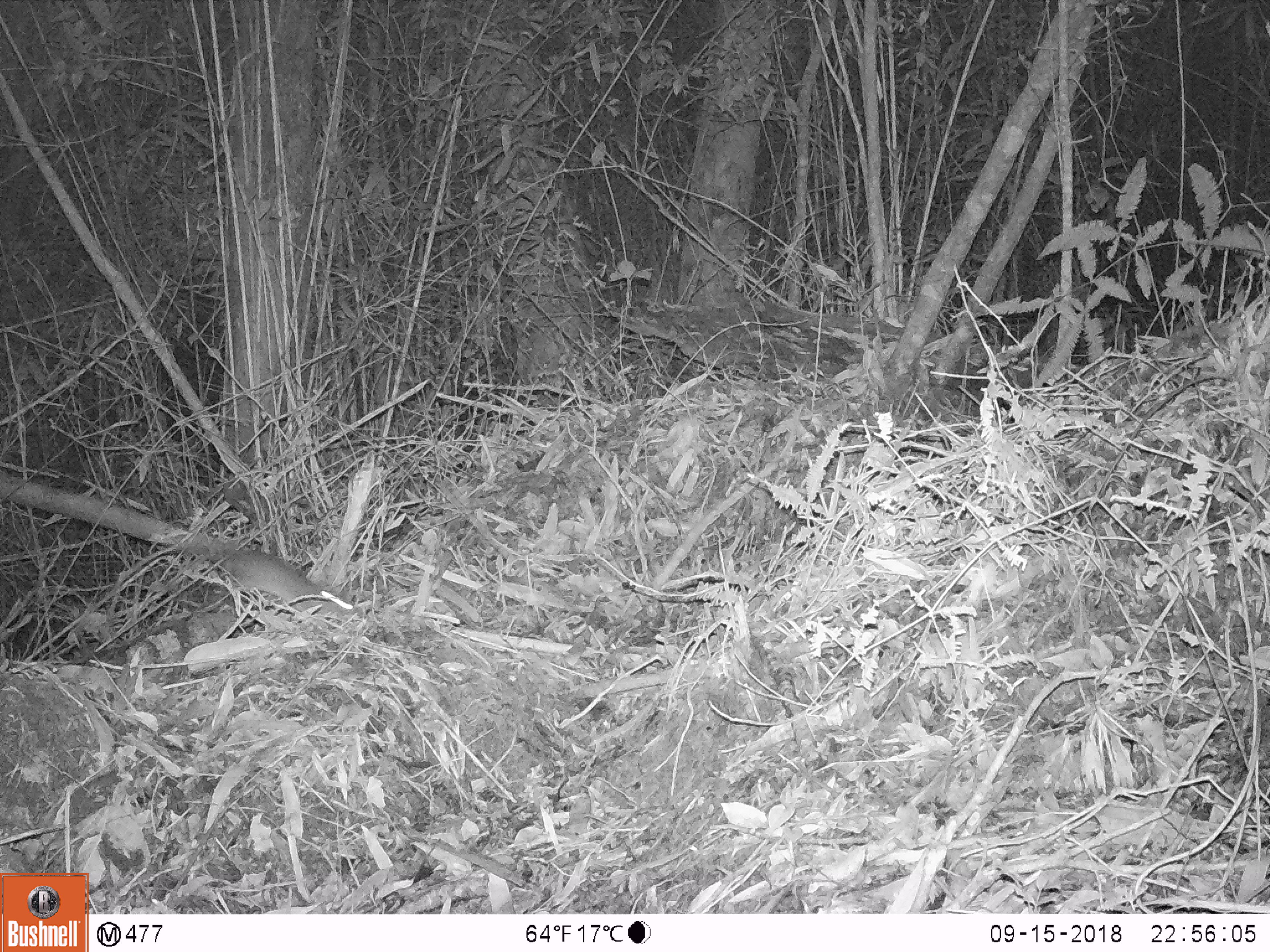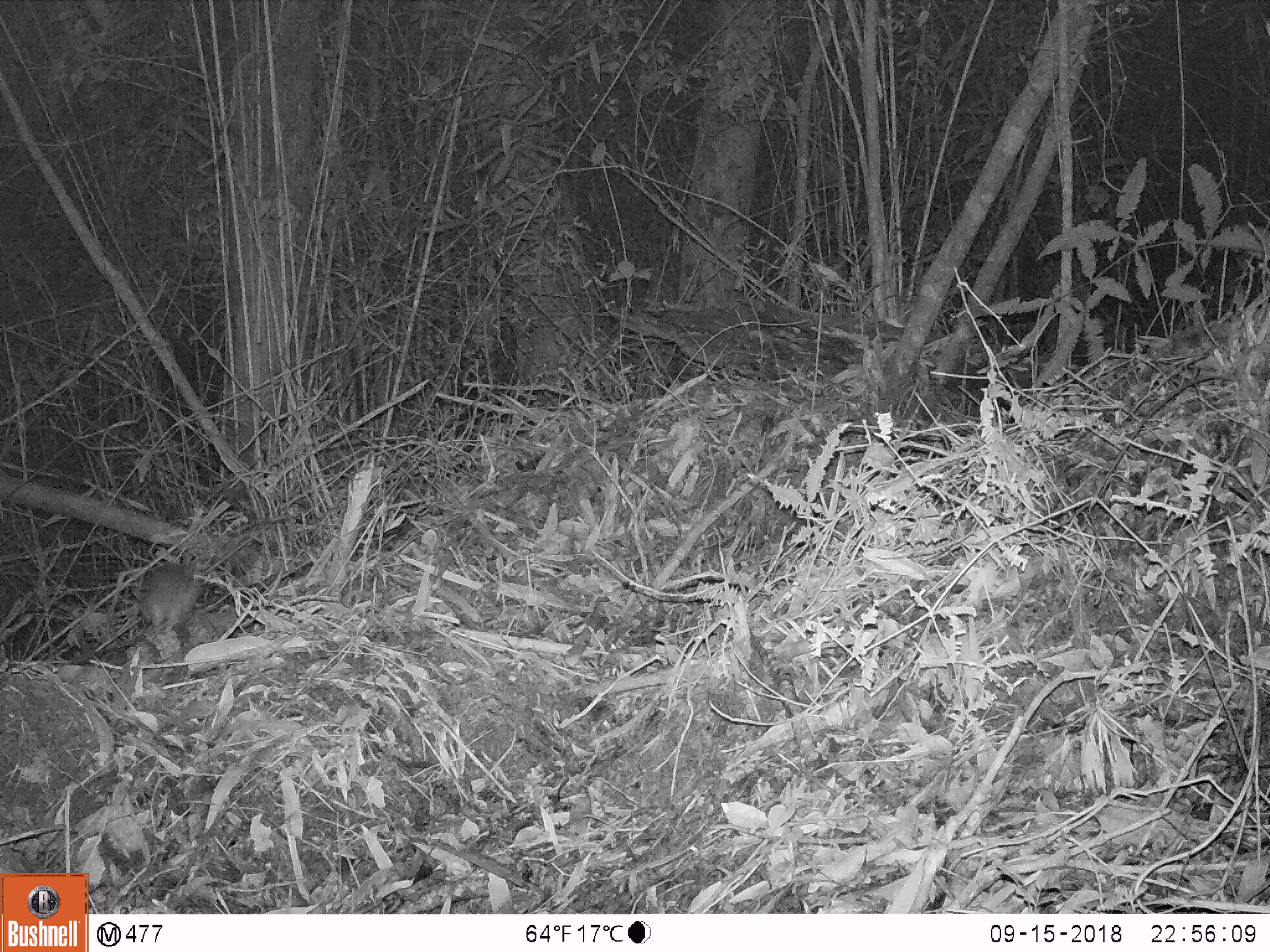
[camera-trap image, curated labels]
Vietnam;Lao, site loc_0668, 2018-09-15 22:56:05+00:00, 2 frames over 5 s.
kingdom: Animalia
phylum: Chordata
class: Mammalia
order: Rodentia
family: Muridae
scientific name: Muridae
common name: old-world mice and rats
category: unidentified murid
Unidentified murid (old-world mice and rats) (Muridae). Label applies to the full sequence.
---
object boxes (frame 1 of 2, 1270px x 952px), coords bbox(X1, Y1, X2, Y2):
unidentified murid: bbox(106, 541, 352, 622)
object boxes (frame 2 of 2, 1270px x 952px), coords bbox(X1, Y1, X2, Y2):
unidentified murid: bbox(130, 516, 291, 628)